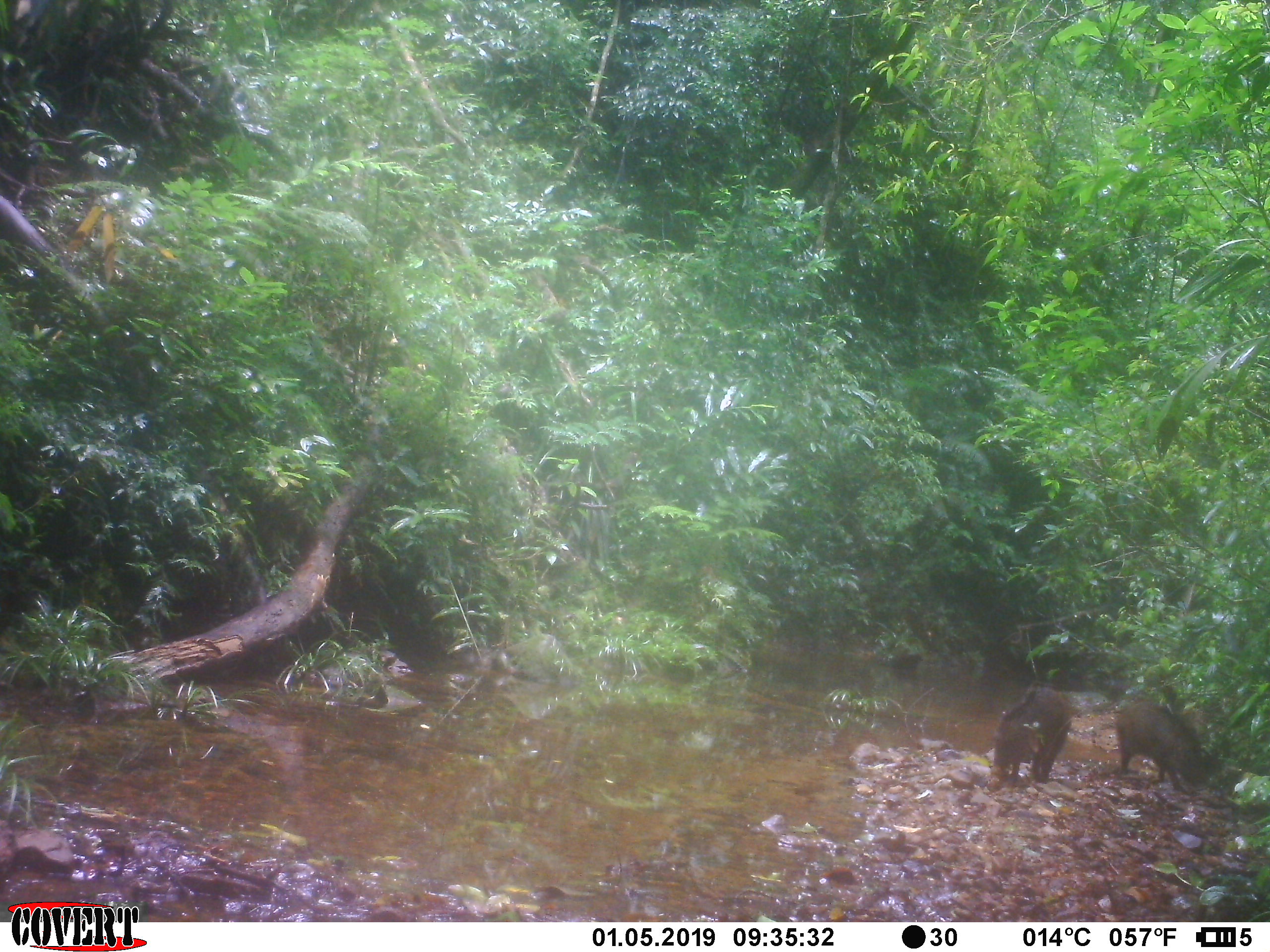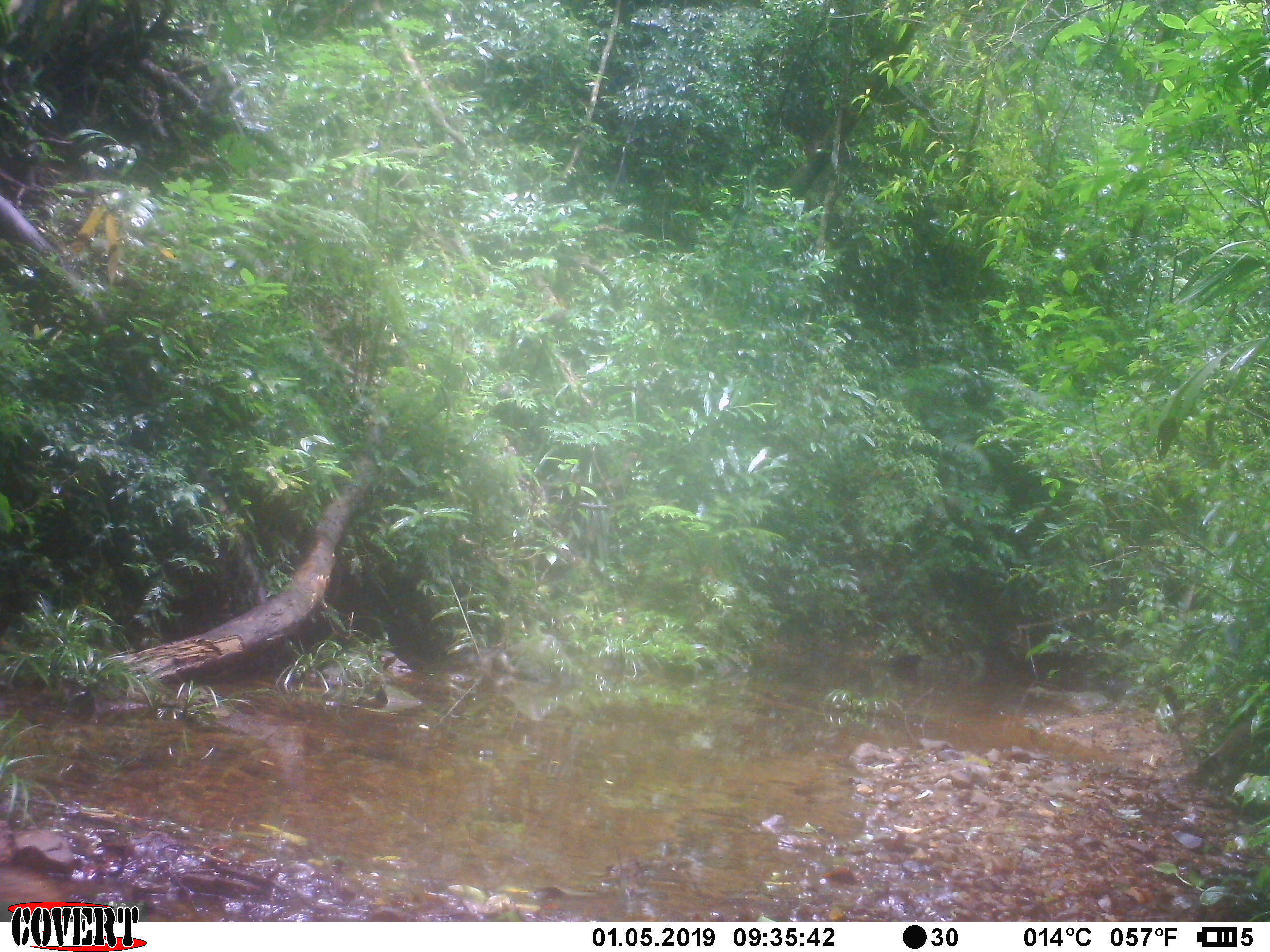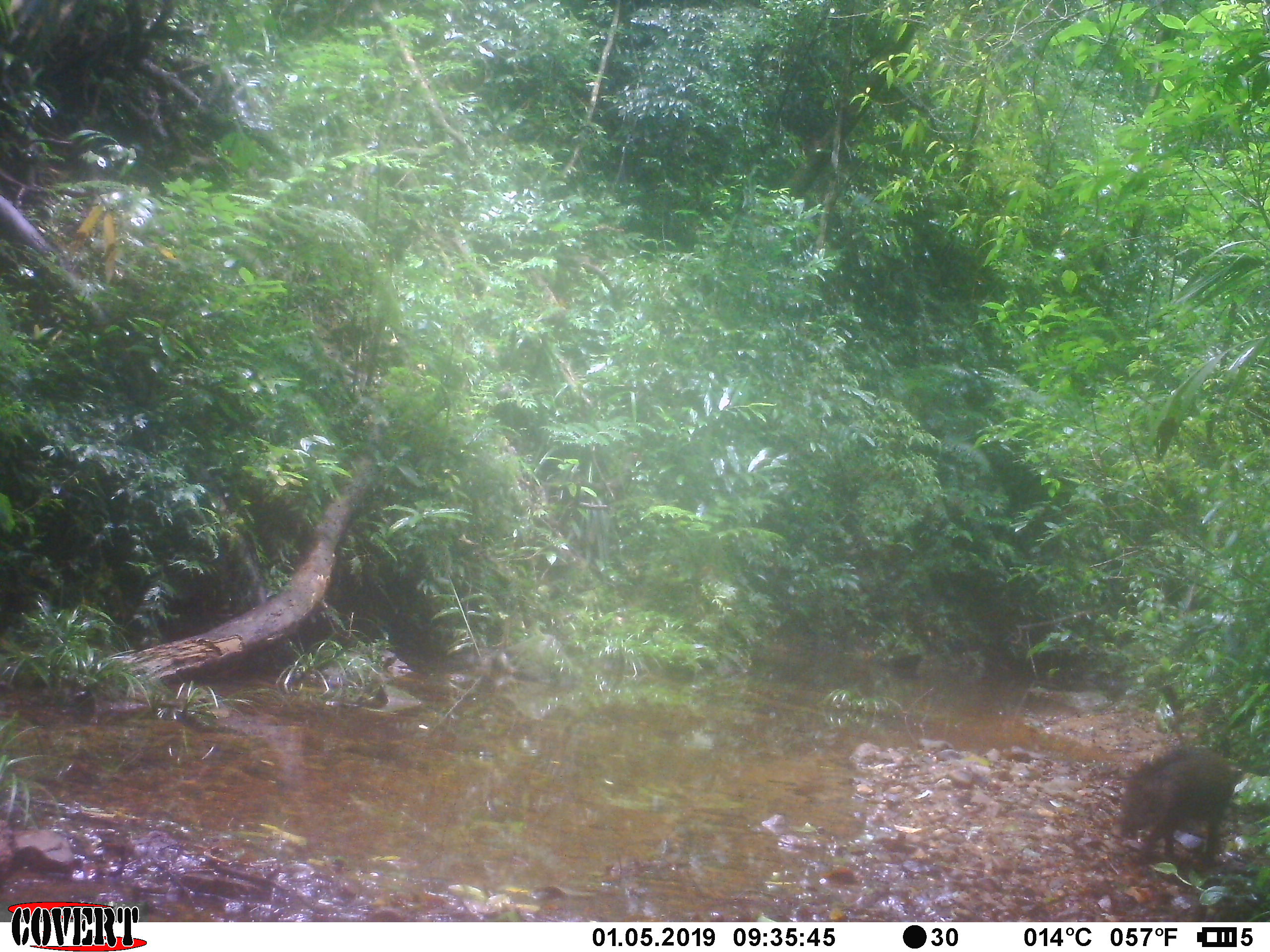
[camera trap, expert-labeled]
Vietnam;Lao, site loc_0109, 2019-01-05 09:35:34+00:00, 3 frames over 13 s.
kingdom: Animalia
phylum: Chordata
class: Mammalia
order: Artiodactyla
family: Suidae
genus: Sus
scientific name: Sus scrofa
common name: eurasian wild pig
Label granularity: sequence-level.